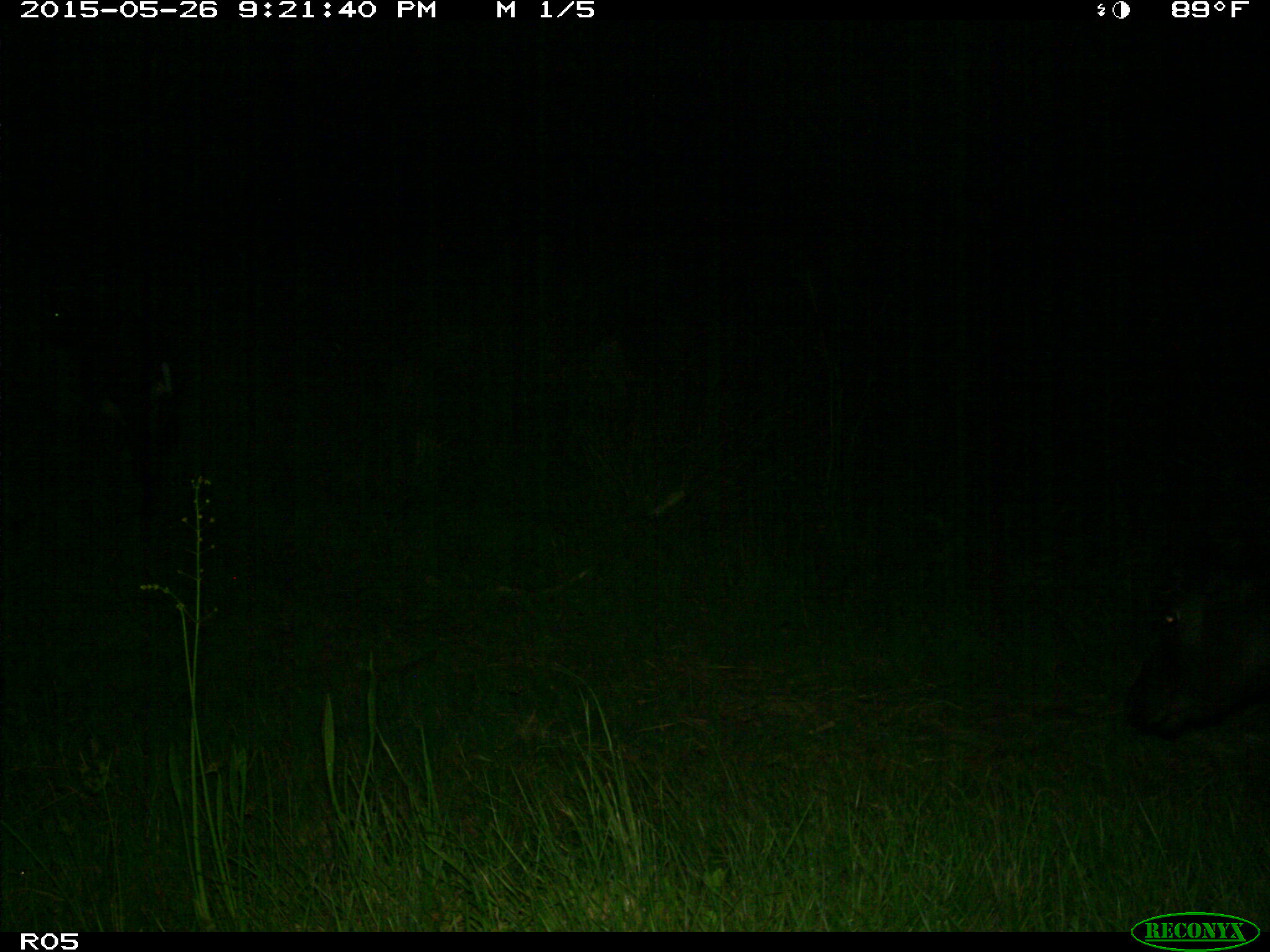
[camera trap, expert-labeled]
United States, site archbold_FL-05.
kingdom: Animalia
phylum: Chordata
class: Mammalia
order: Artiodactyla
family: Bovidae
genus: Bos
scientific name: Bos taurus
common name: domestic cow